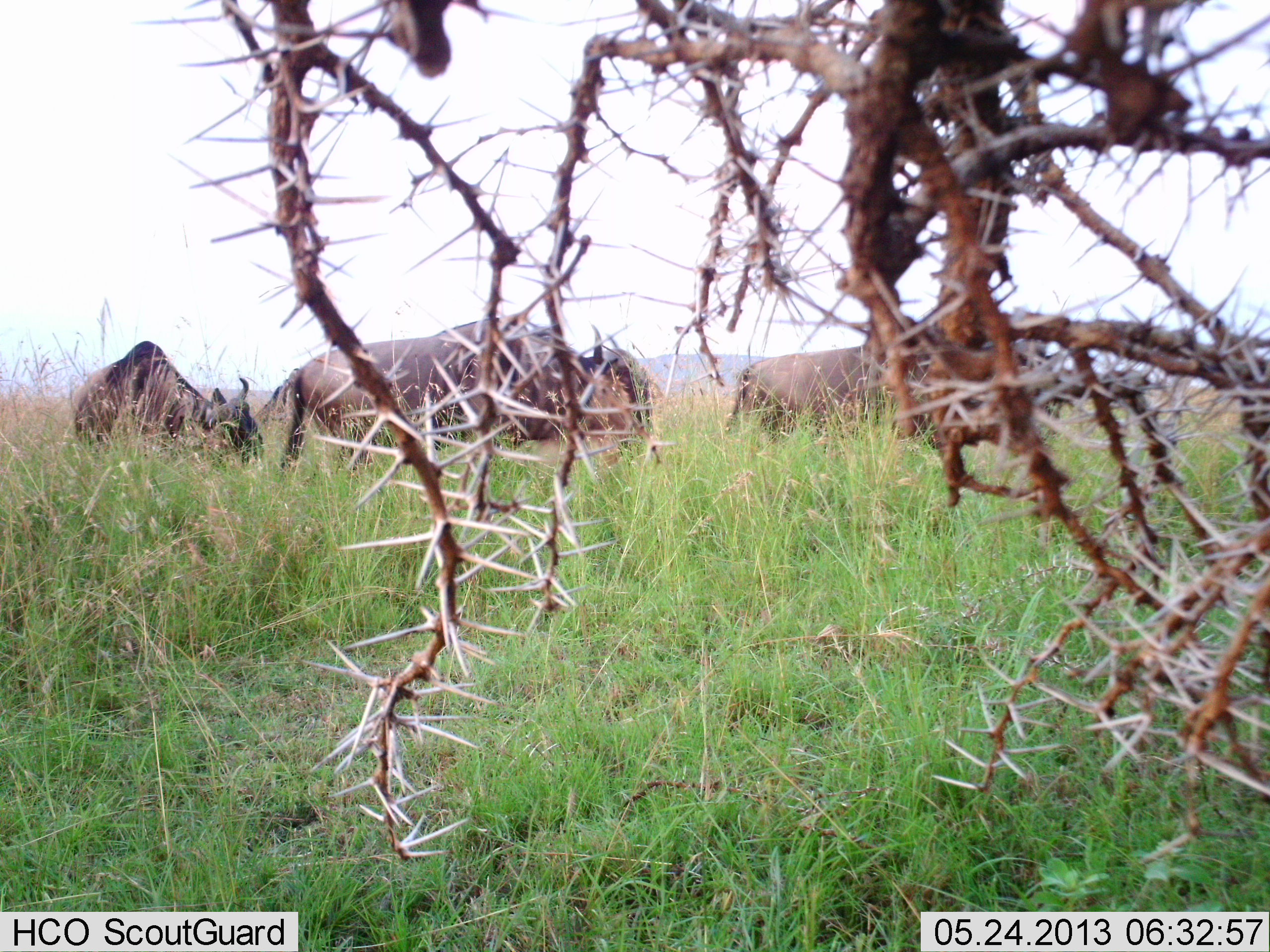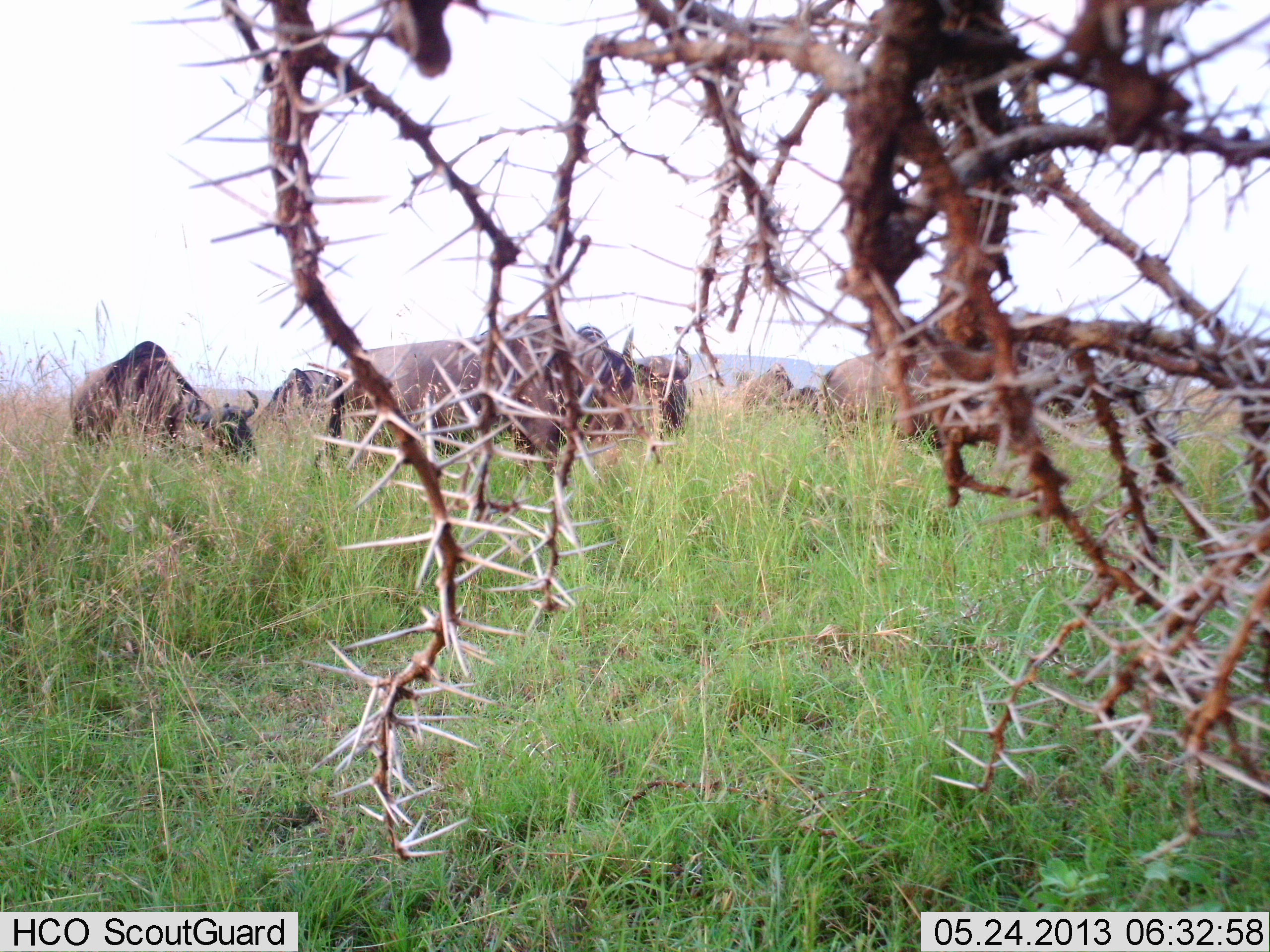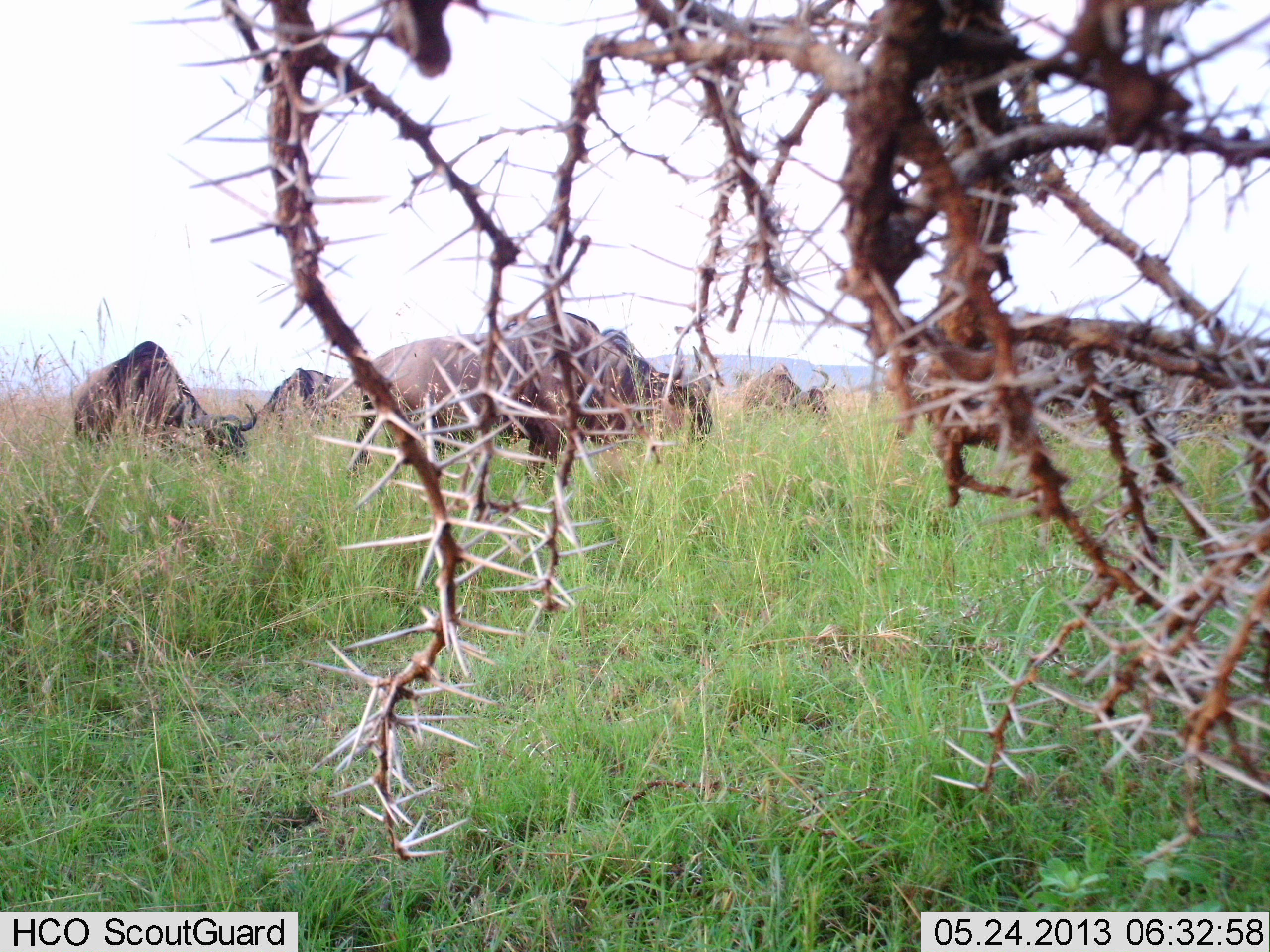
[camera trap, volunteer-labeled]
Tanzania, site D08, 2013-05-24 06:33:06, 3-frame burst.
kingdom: Animalia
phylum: Chordata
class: Mammalia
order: Artiodactyla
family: Bovidae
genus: Connochaetes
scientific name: Connochaetes taurinus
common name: blue wildebeest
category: wildebeest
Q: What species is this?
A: Wildebeest (blue wildebeest) (Connochaetes taurinus).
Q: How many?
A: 8.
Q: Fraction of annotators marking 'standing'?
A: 50%.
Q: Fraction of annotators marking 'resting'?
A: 0%.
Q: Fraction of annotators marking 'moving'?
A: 60%.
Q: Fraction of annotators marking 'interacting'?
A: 0%.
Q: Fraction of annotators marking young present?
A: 0%.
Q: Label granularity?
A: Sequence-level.